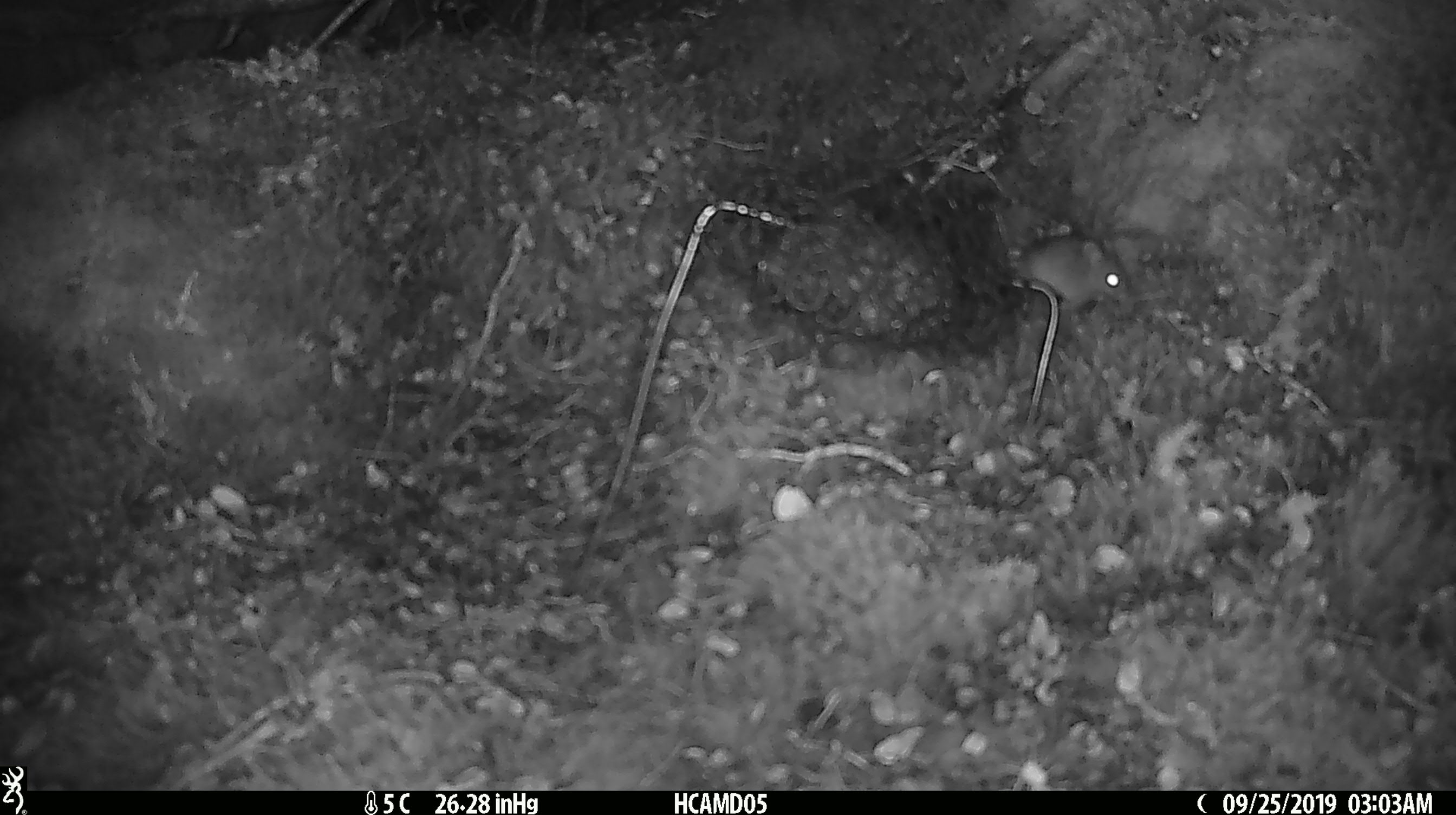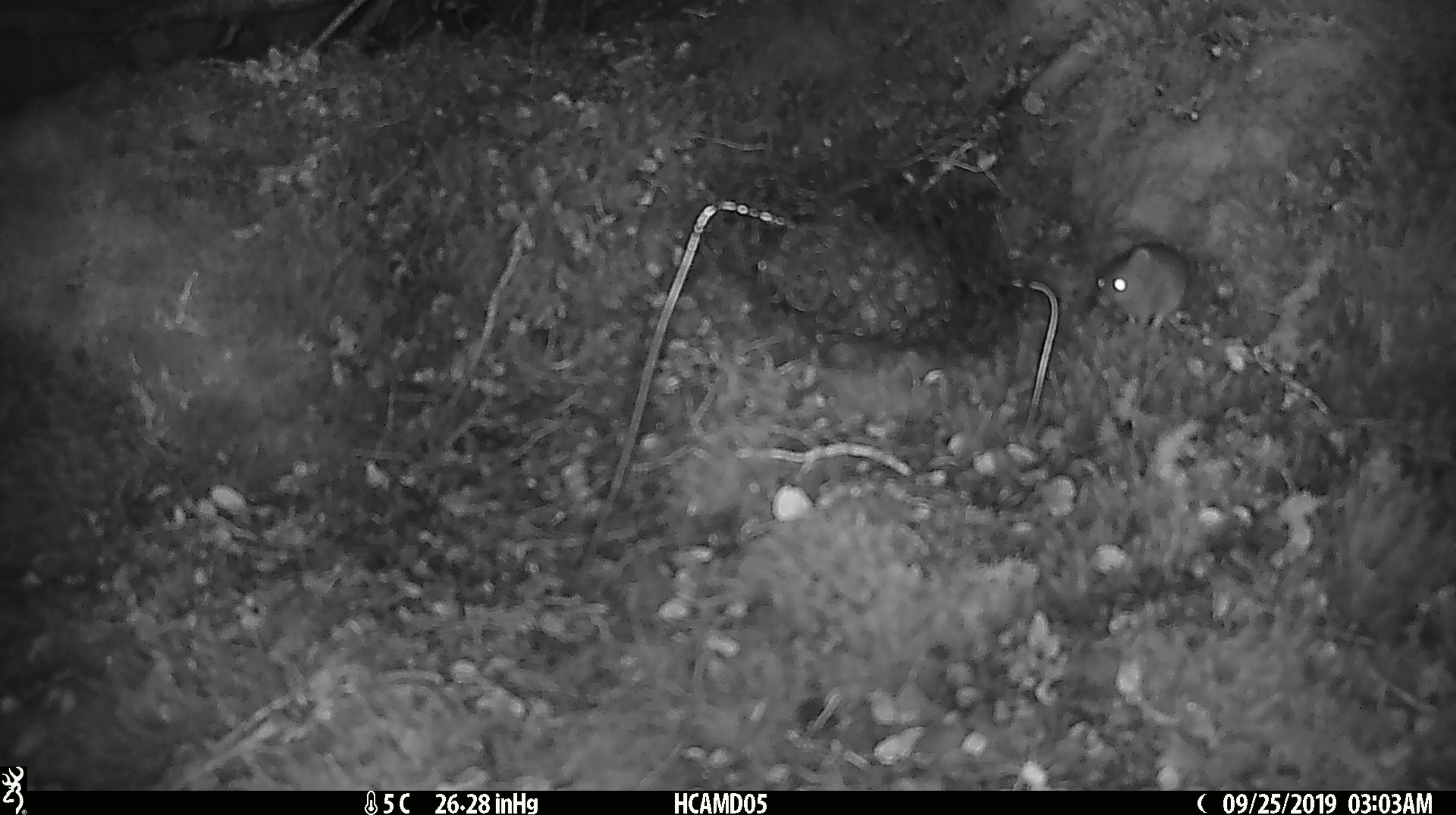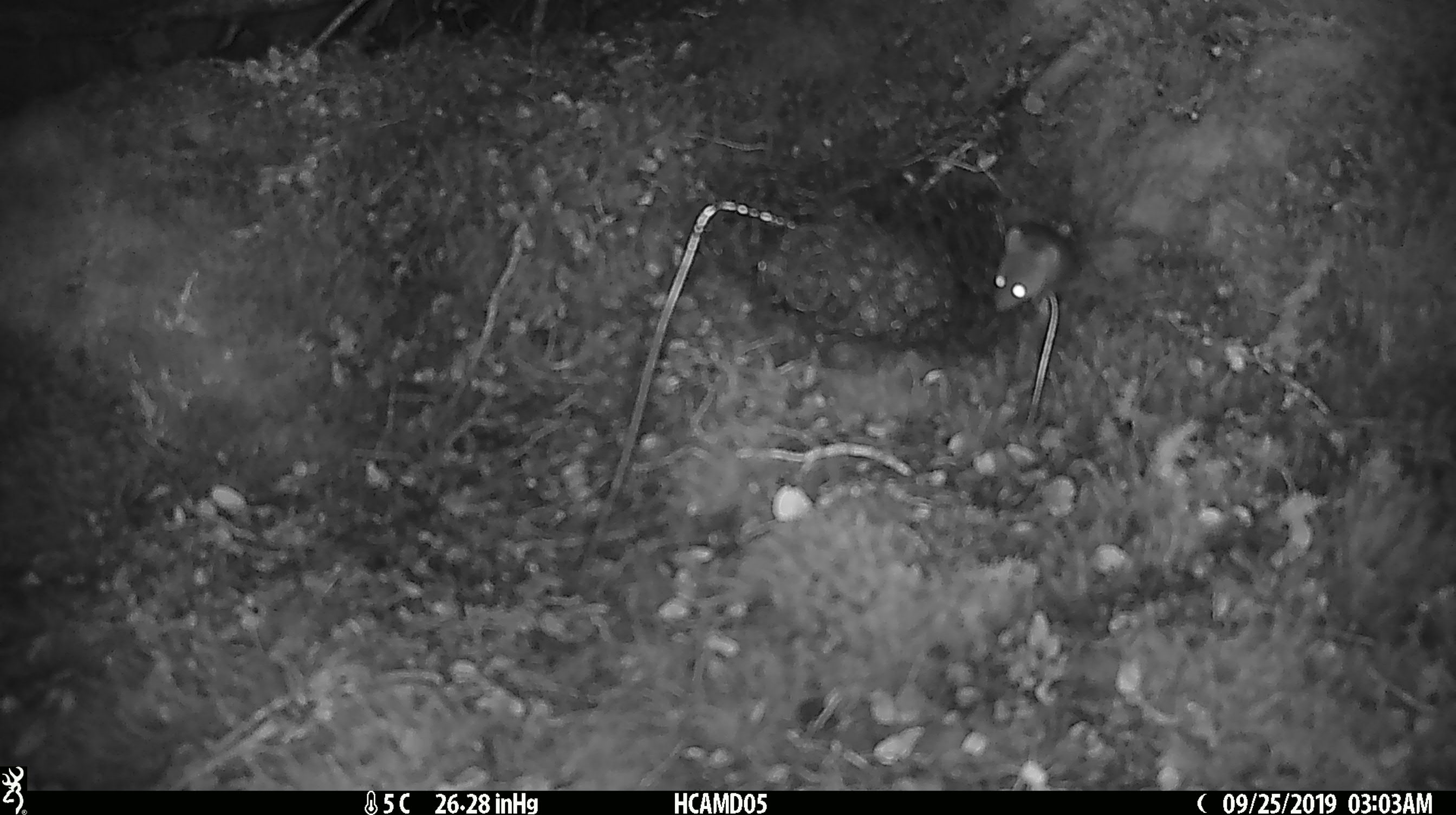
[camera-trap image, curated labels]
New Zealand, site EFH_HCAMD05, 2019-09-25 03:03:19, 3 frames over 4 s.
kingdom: Animalia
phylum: Chordata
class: Mammalia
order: Rodentia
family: Muridae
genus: Mus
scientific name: Mus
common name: mouse